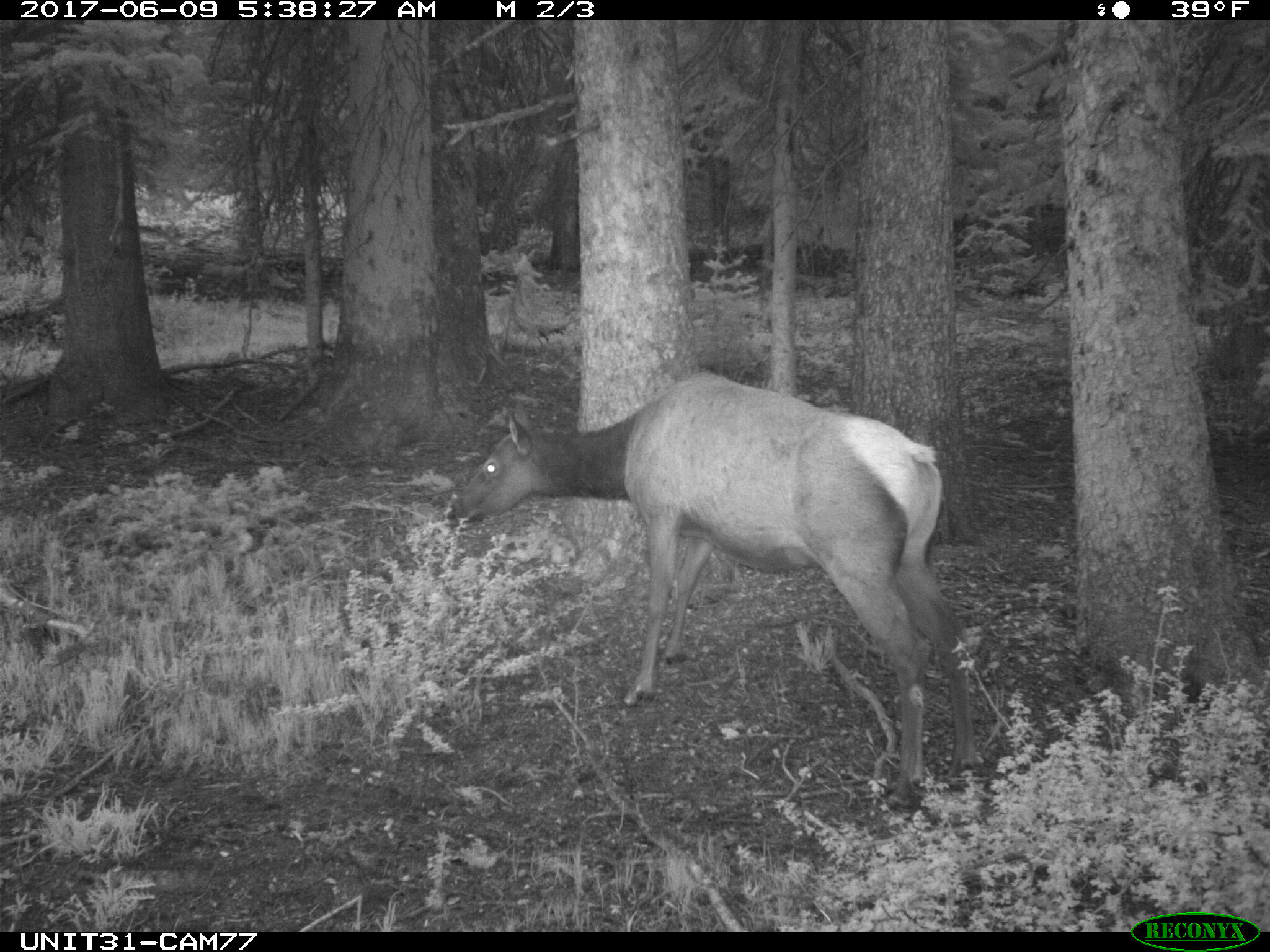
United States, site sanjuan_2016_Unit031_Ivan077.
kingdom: Animalia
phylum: Chordata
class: Mammalia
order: Artiodactyla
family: Cervidae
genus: Cervus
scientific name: Cervus elaphus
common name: red deer